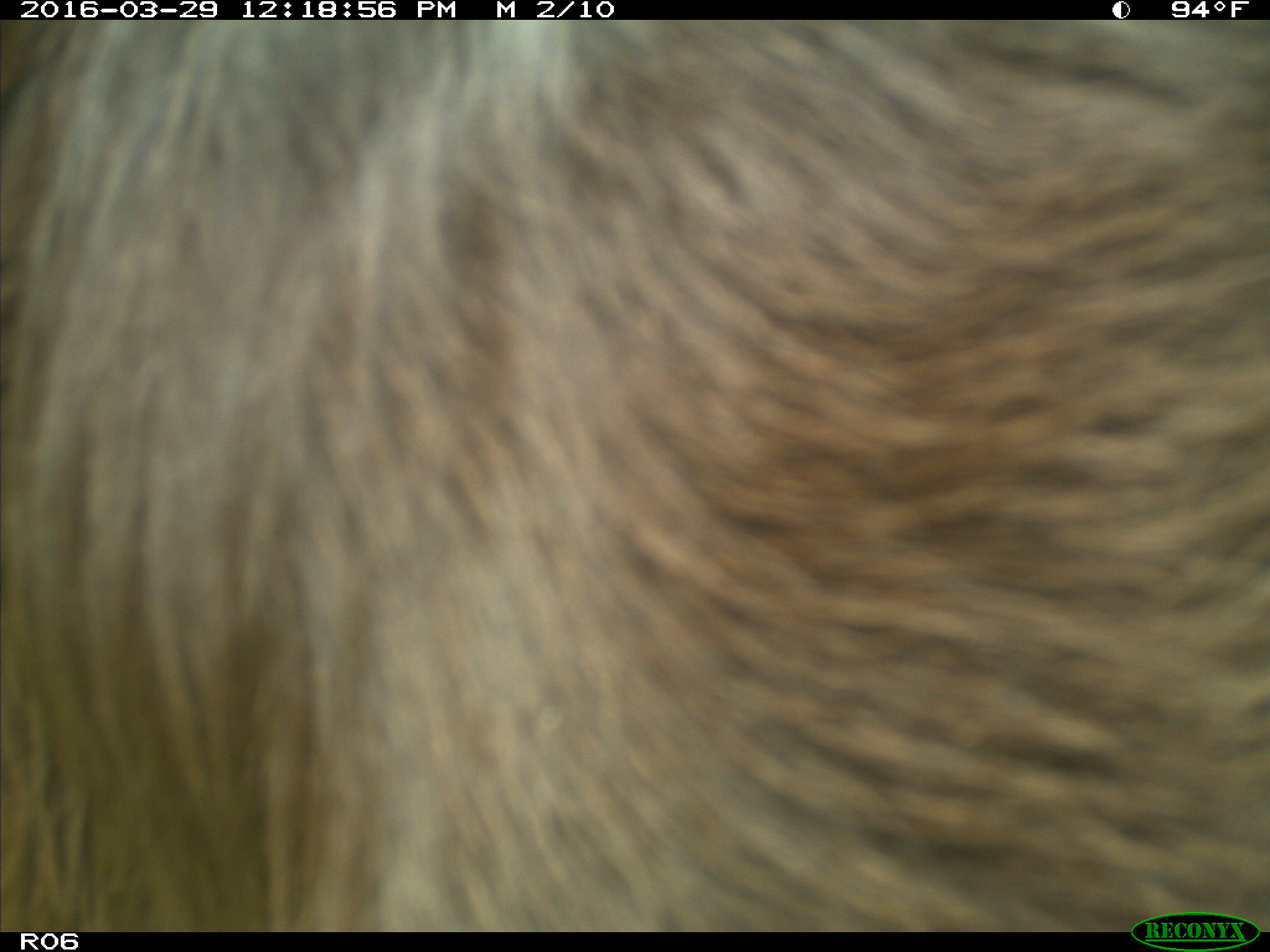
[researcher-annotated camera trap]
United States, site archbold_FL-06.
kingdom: Animalia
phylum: Chordata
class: Mammalia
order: Artiodactyla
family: Bovidae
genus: Bos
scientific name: Bos taurus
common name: domestic cow